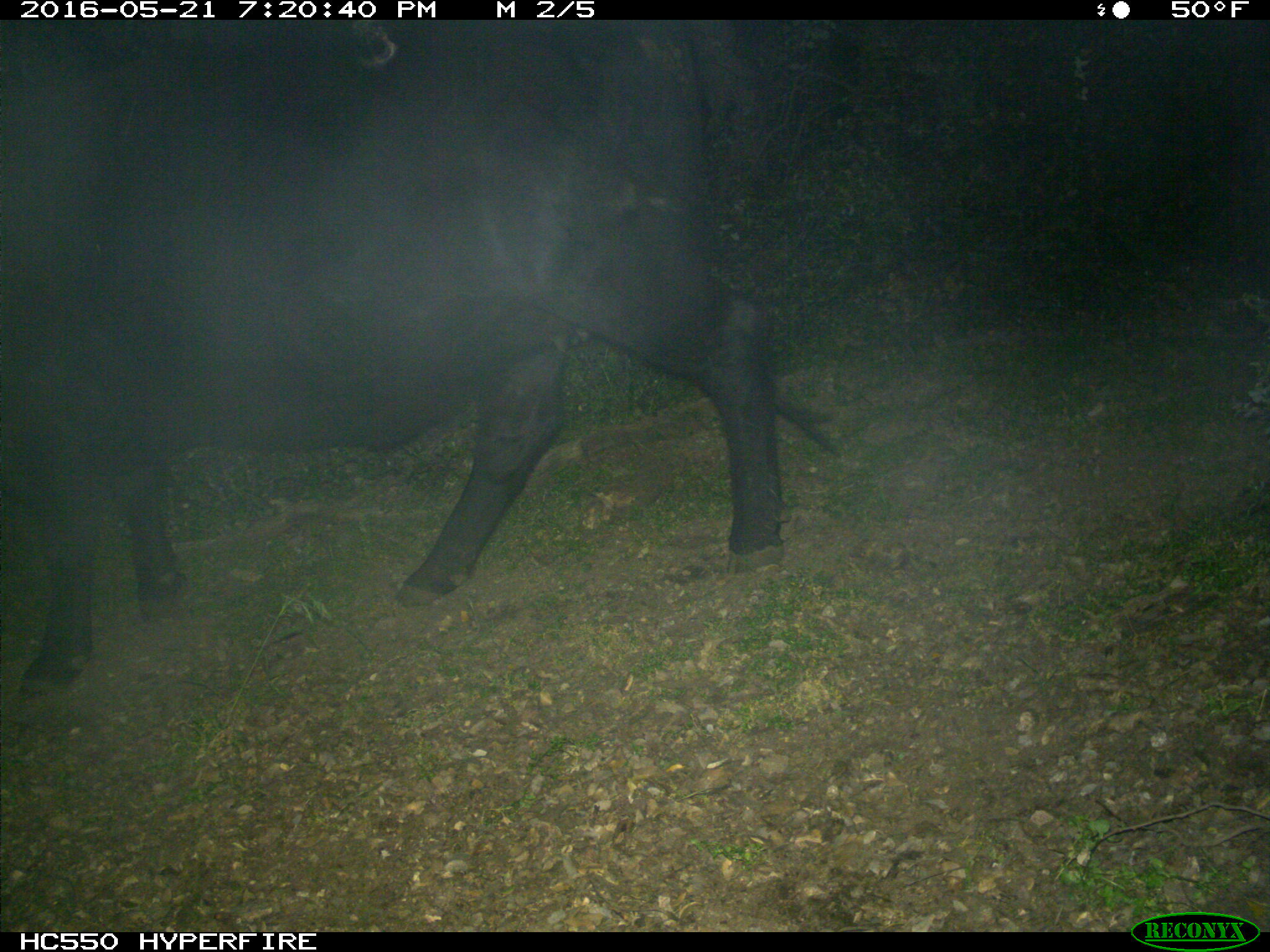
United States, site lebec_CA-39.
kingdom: Animalia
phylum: Chordata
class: Mammalia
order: Artiodactyla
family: Bovidae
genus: Bos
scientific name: Bos taurus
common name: domestic cow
Bos taurus (domestic cow).